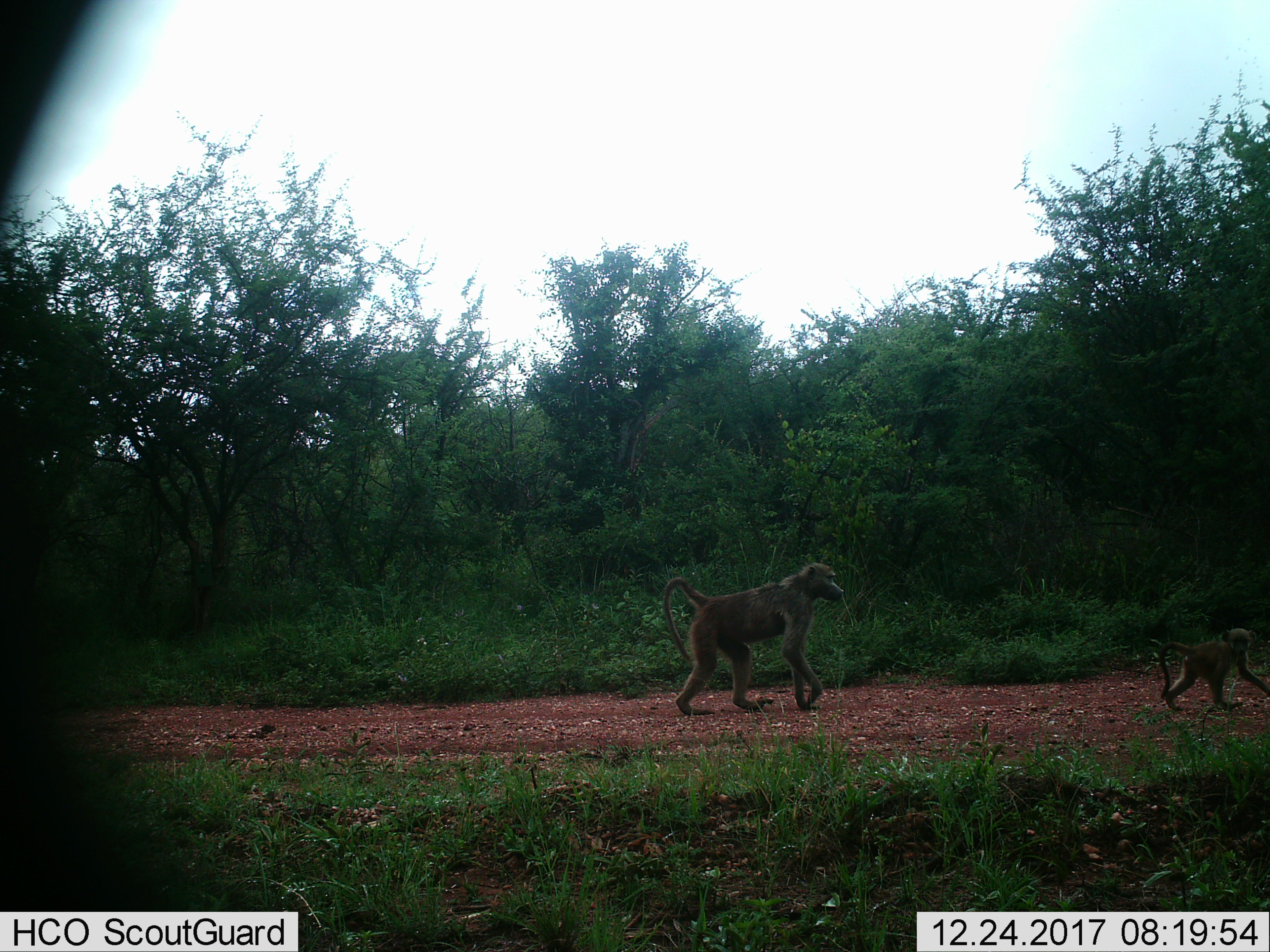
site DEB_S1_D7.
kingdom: Animalia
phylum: Chordata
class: Mammalia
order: Primates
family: Cercopithecidae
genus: Papio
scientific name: Papio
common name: baboon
Baboon (Papio), count 2. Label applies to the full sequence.